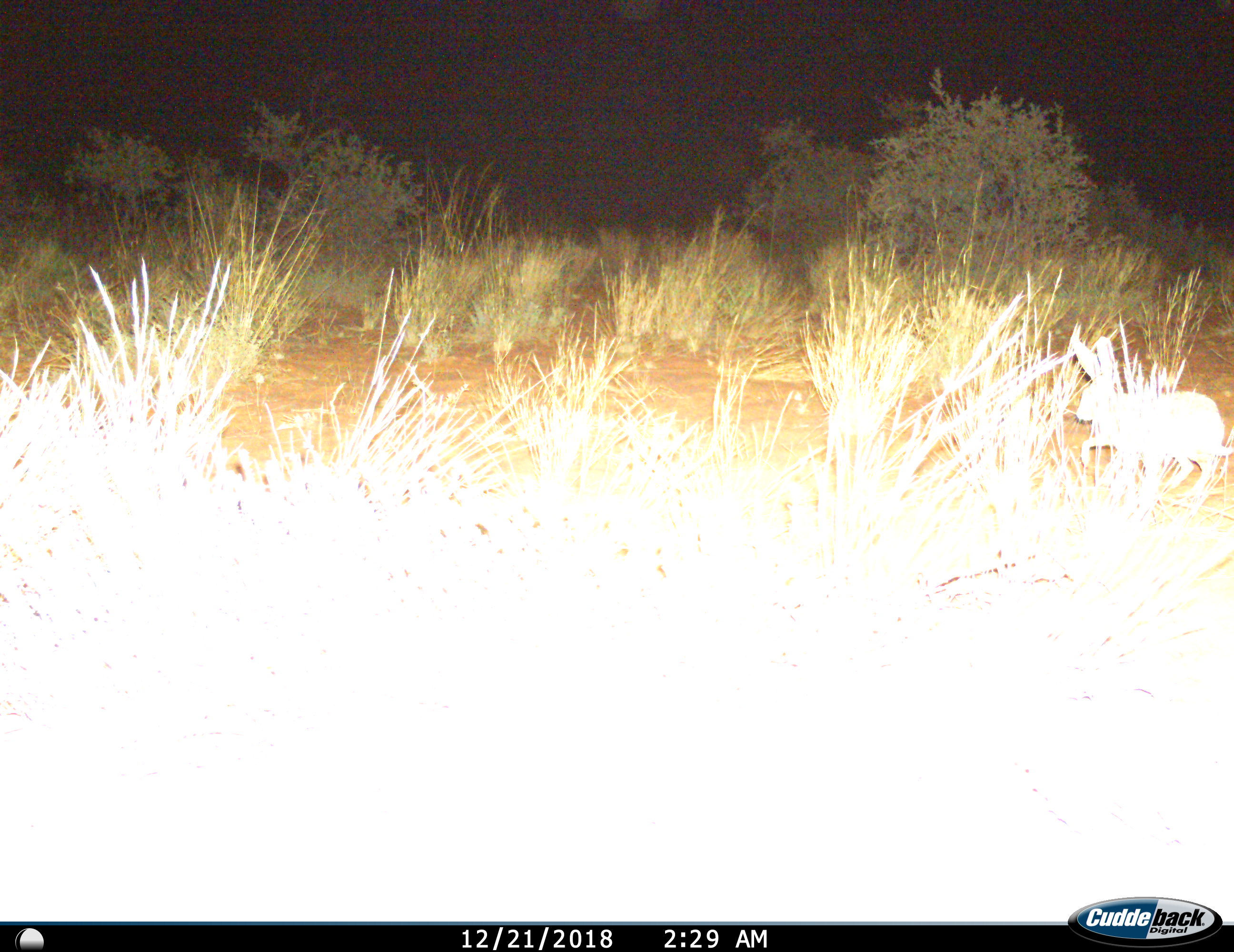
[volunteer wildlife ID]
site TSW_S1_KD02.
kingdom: Animalia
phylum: Chordata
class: Mammalia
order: Lagomorpha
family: Leporidae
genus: Lepus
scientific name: Lepus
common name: hare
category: hareunknown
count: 1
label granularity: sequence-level